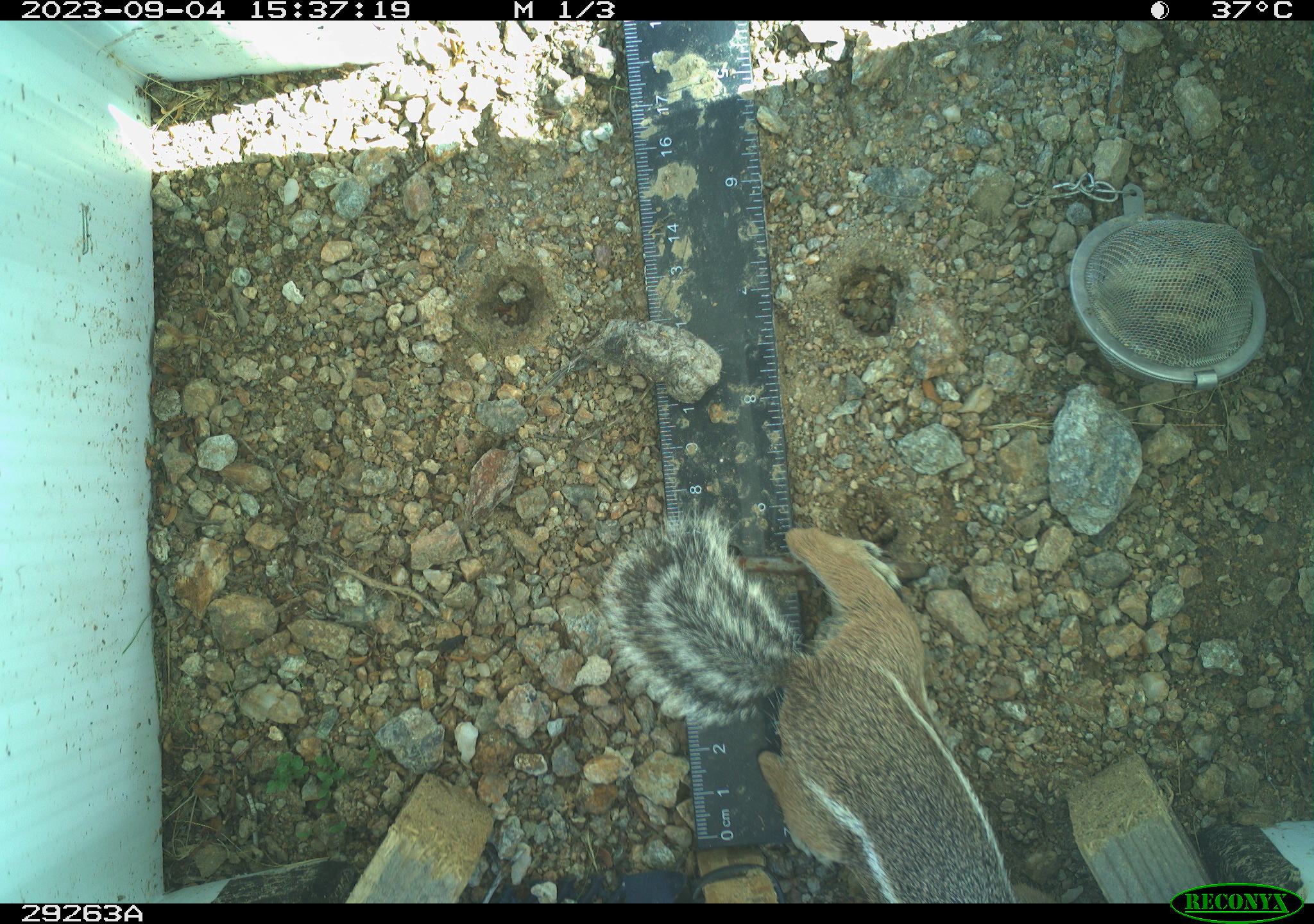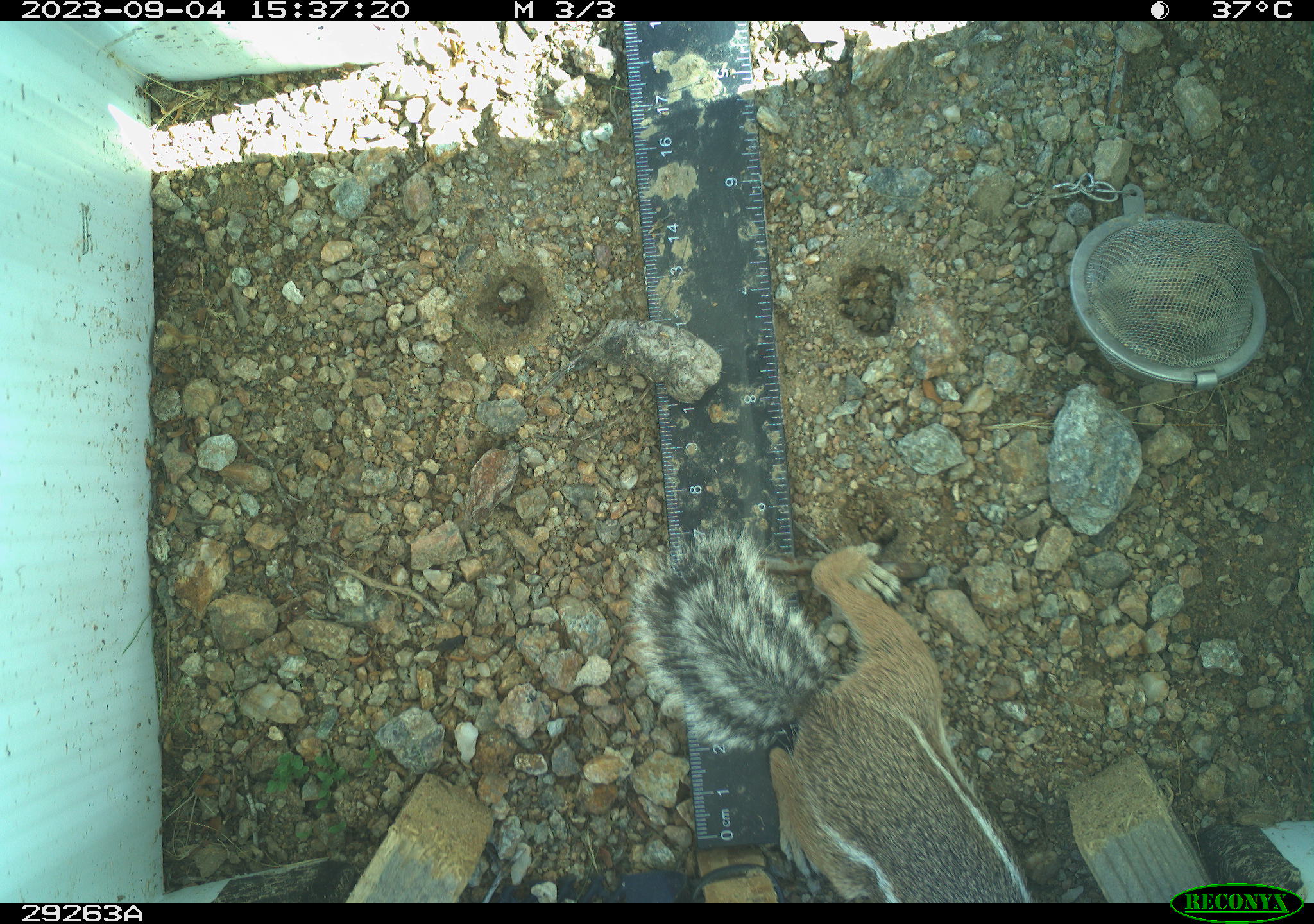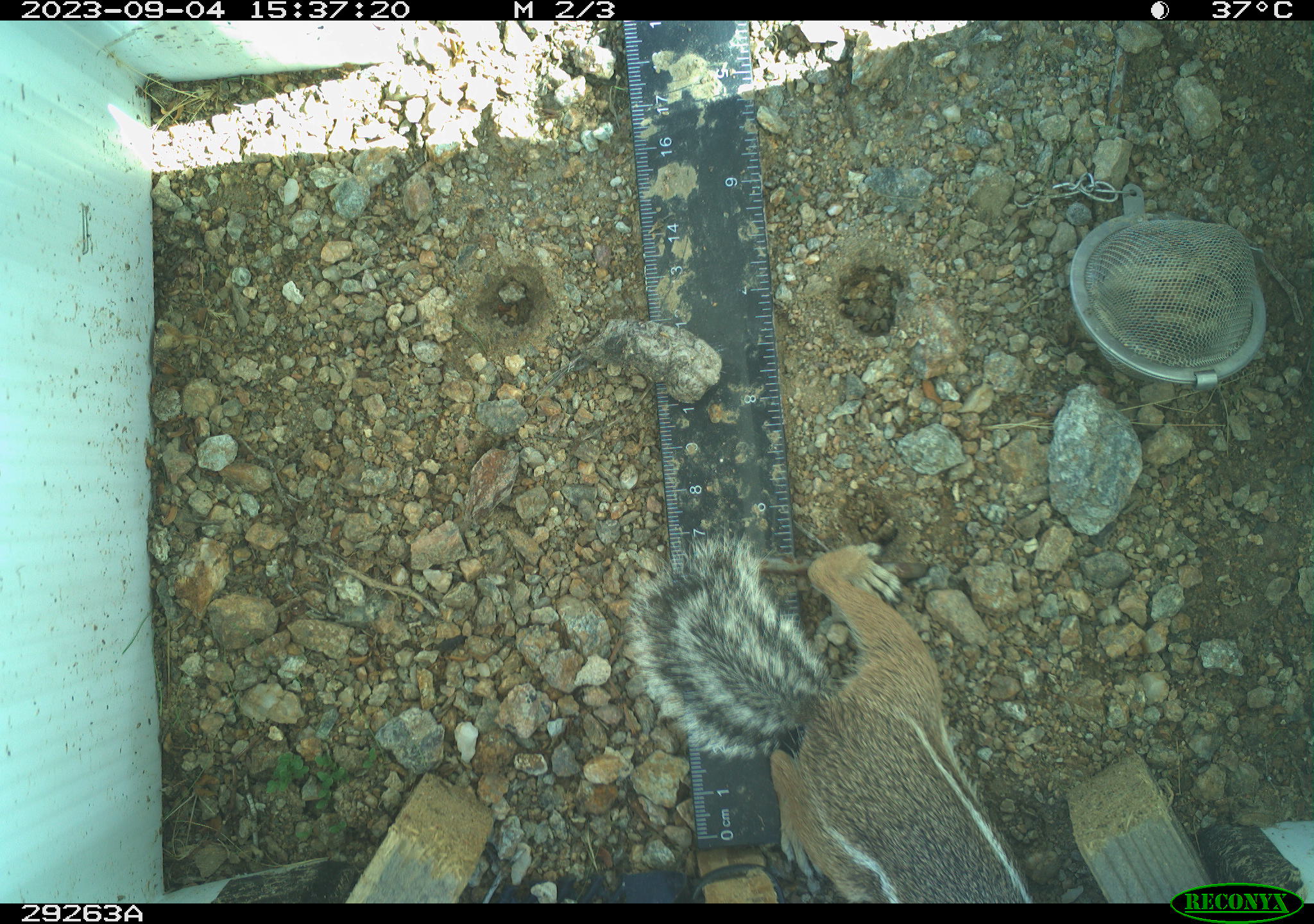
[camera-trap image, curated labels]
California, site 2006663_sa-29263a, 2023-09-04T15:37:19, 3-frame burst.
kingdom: Animalia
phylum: Chordata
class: Mammalia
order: Rodentia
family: Sciuridae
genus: Ammospermophilus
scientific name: Ammospermophilus leucurus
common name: white-tailed antelope squirrel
White-tailed antelope squirrel (Ammospermophilus leucurus).